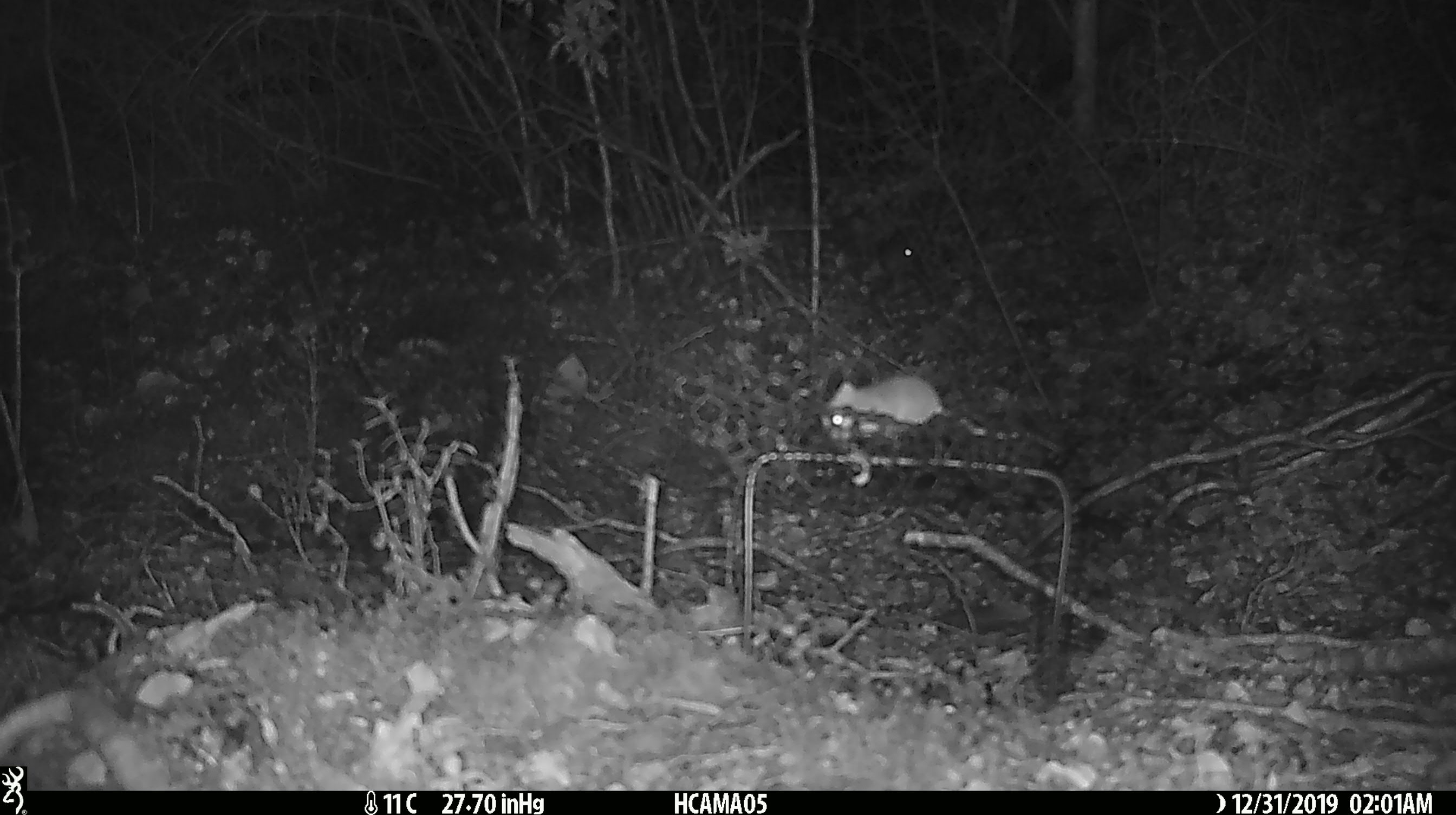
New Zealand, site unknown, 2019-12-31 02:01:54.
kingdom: Animalia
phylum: Chordata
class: Mammalia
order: Rodentia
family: Muridae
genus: Mus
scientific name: Mus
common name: mouse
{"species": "mouse (Mus)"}